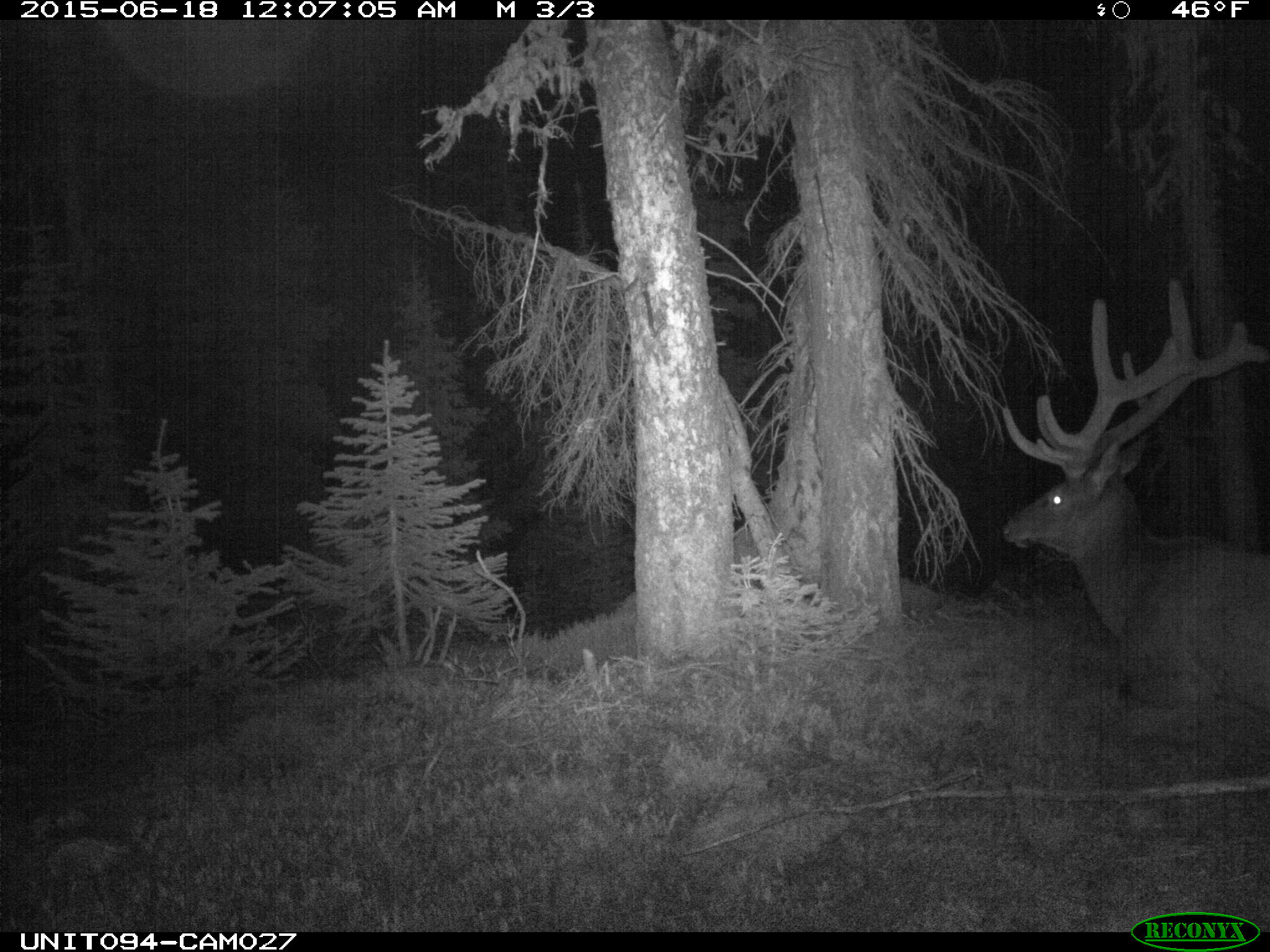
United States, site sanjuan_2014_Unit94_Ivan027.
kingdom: Animalia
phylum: Chordata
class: Mammalia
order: Artiodactyla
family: Cervidae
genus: Cervus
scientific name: Cervus elaphus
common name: red deer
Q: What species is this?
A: Cervus elaphus (red deer).